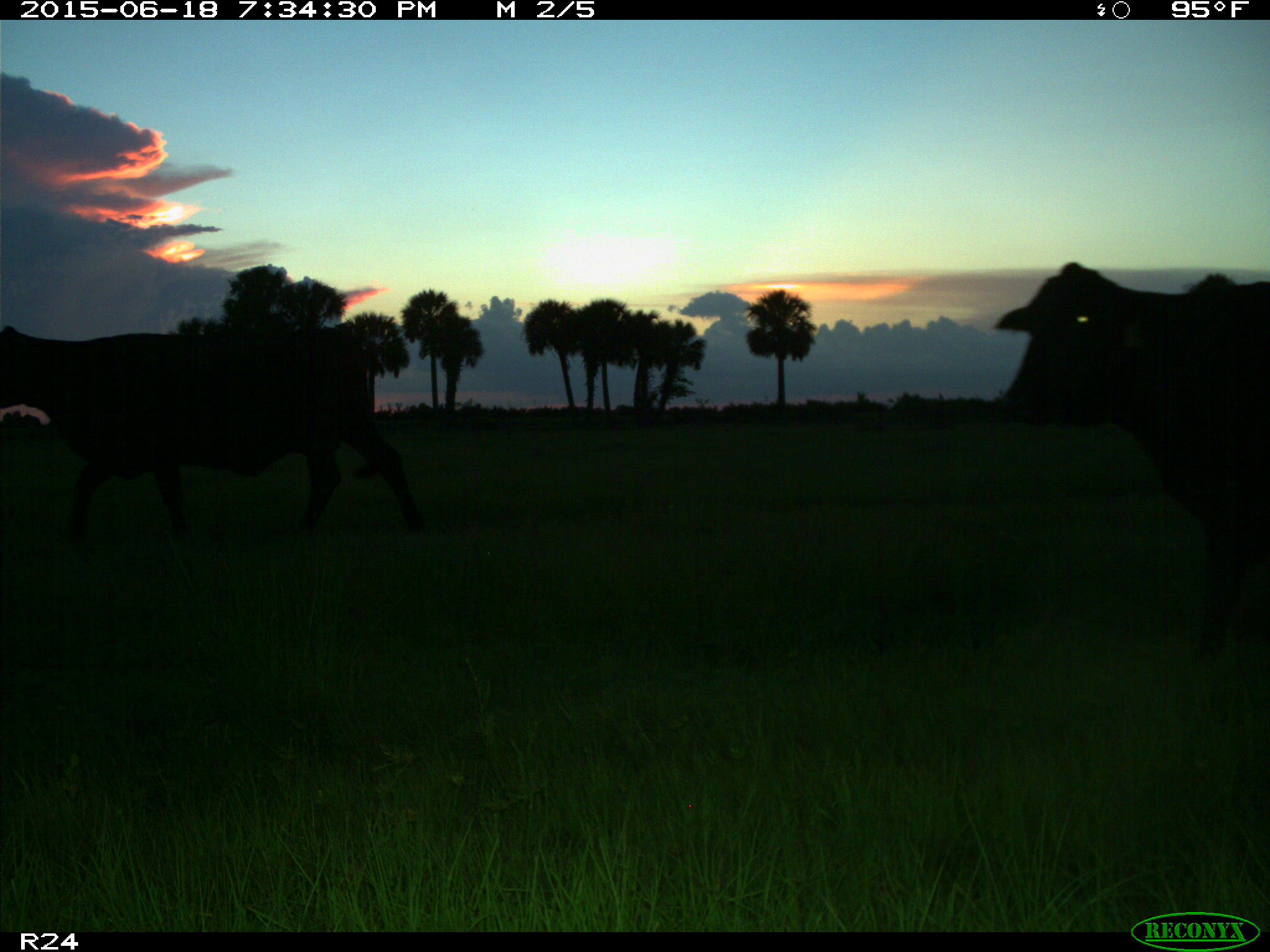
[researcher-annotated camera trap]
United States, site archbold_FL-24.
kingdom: Animalia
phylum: Chordata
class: Mammalia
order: Artiodactyla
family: Bovidae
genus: Bos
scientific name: Bos taurus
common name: domestic cow